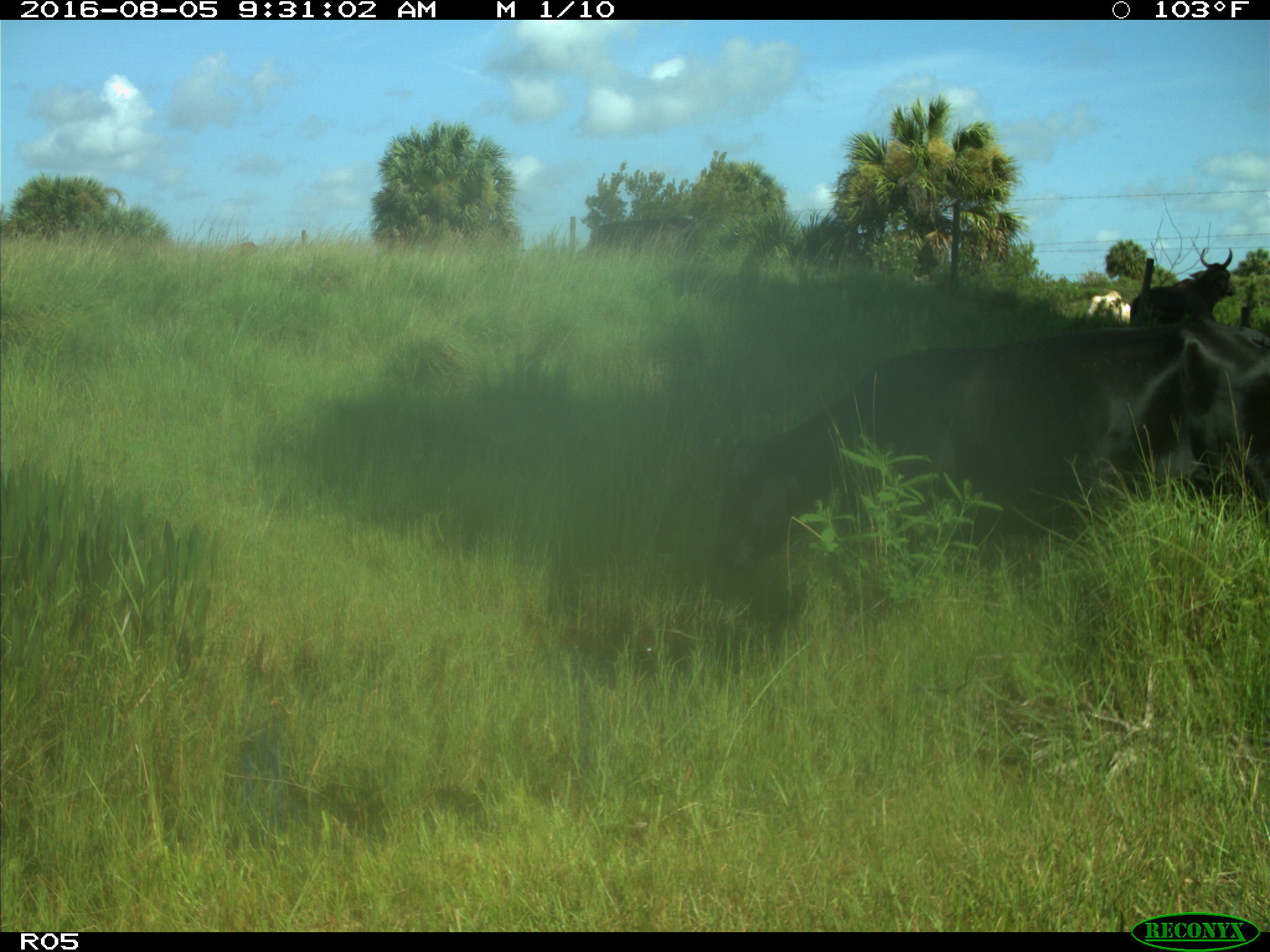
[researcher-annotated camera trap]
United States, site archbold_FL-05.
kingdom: Animalia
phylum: Chordata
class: Mammalia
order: Artiodactyla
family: Bovidae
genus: Bos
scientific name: Bos taurus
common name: domestic cow